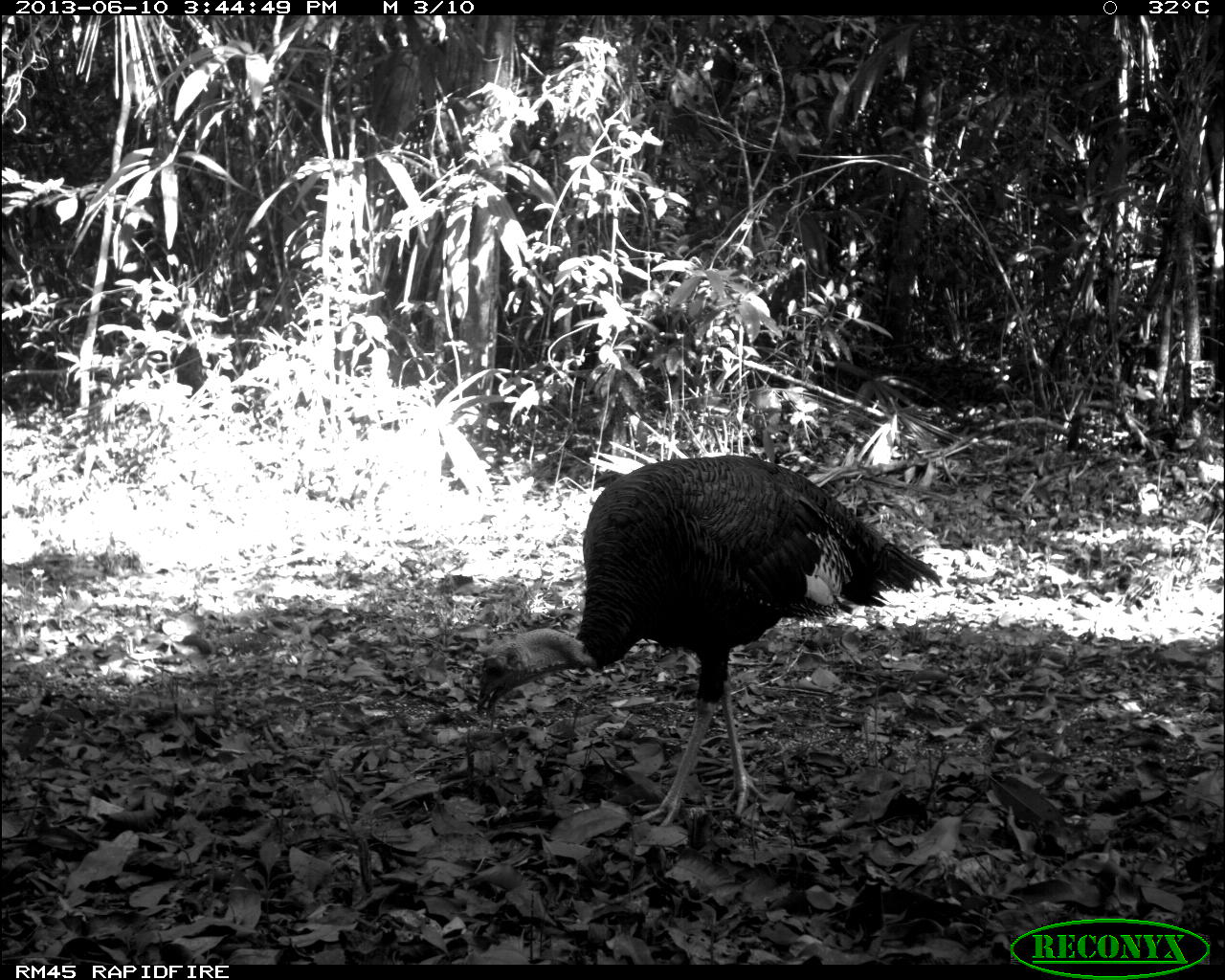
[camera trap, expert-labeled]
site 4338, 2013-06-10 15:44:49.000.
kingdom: Animalia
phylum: Chordata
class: Aves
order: Galliformes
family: Phasianidae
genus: Meleagris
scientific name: Meleagris ocellata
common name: ocellated turkey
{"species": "Meleagris ocellata (ocellated turkey)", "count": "1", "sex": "male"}